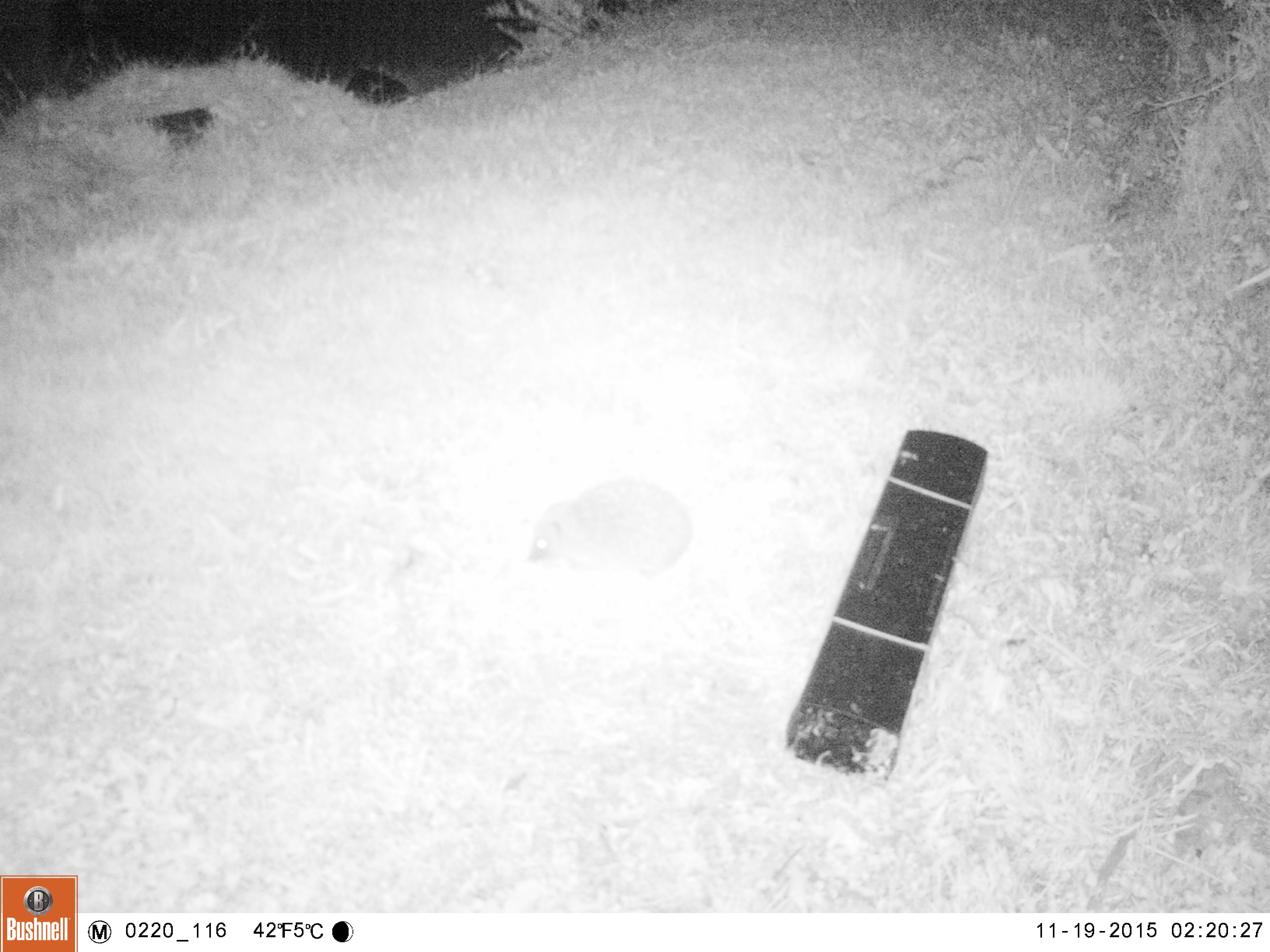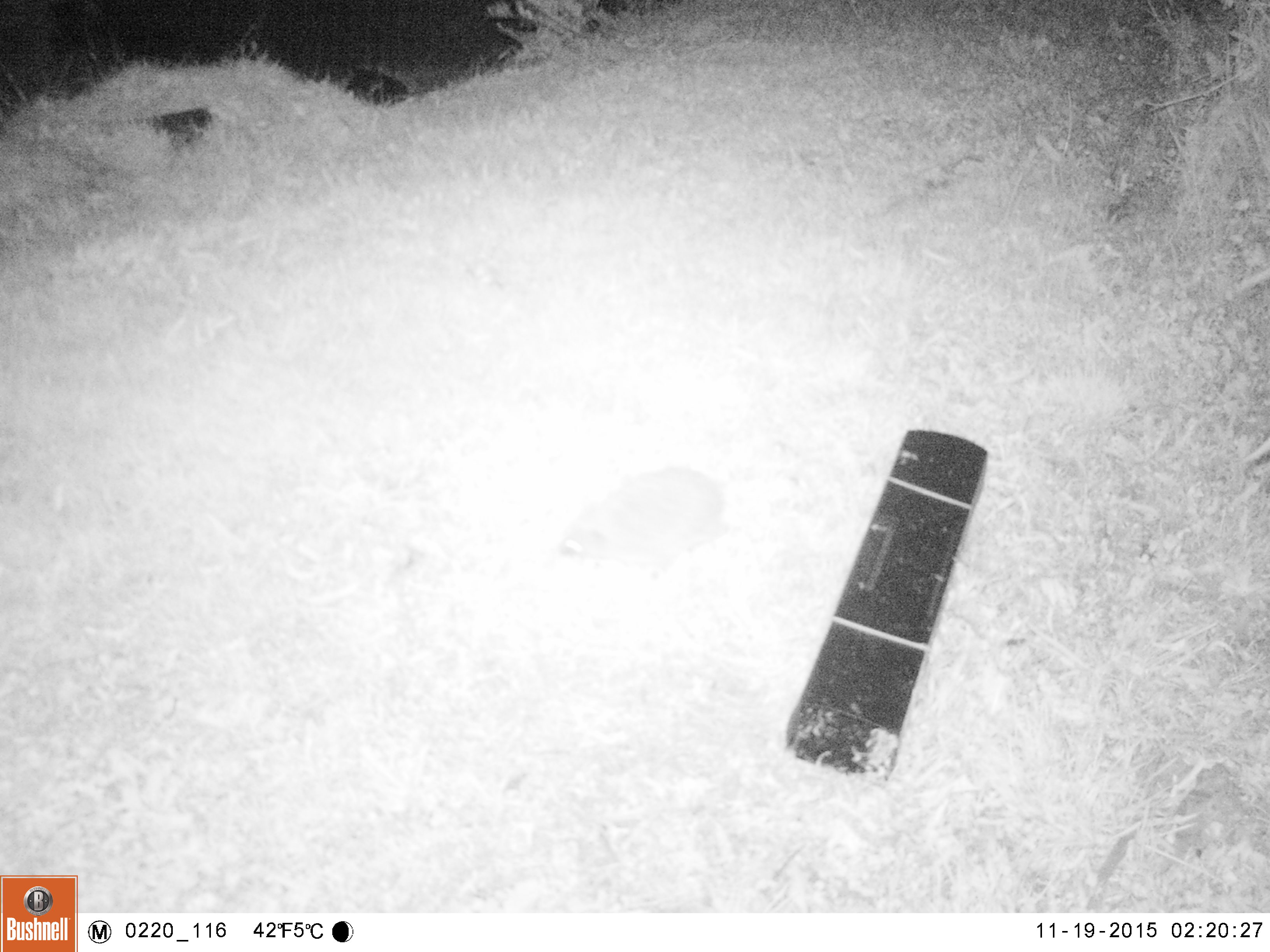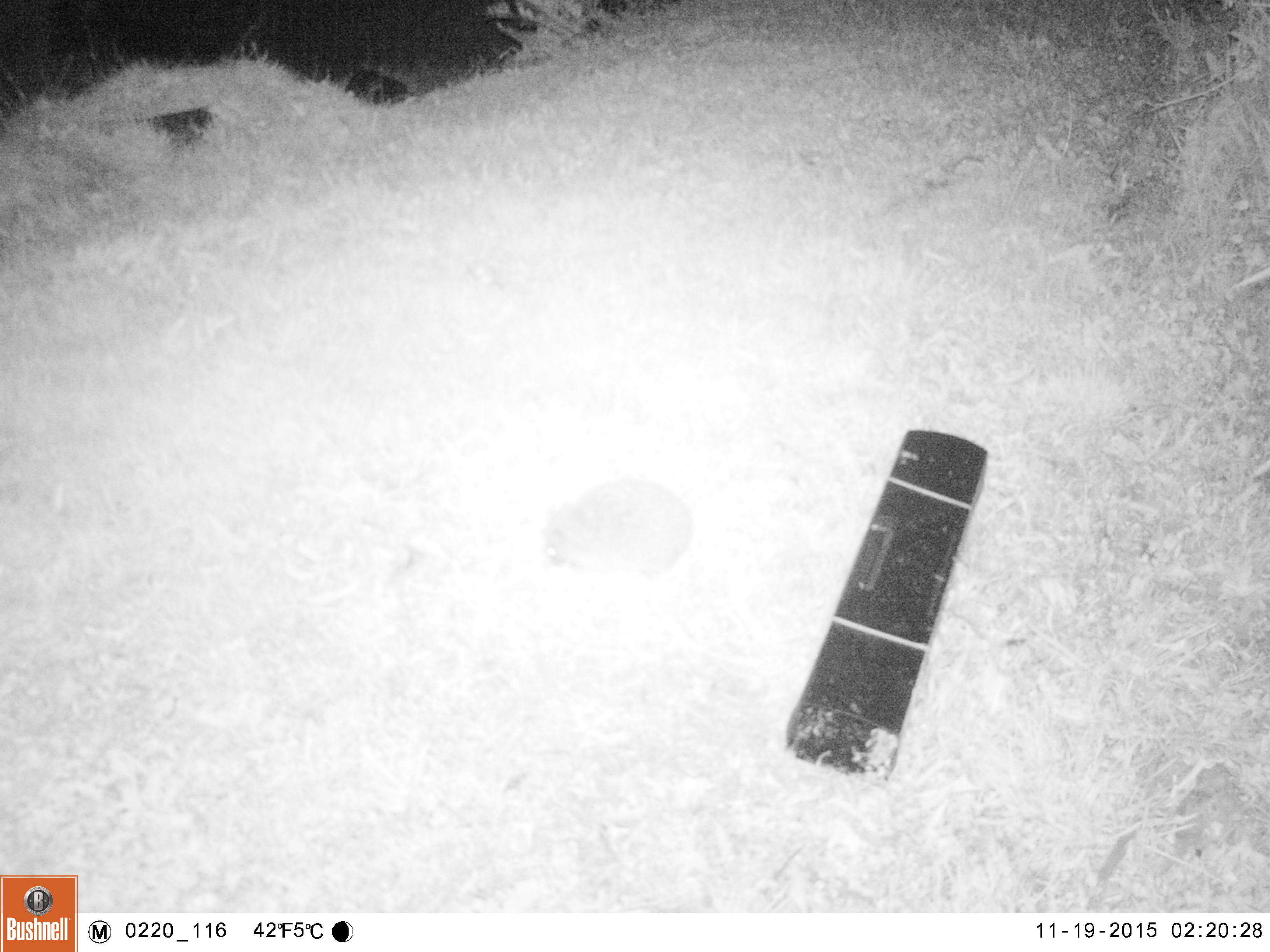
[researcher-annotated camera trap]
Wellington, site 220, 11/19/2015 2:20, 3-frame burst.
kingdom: Animalia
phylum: Chordata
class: Mammalia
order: Eulipotyphla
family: Erinaceidae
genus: Erinaceus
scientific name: Erinaceus europaeus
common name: hedgehog